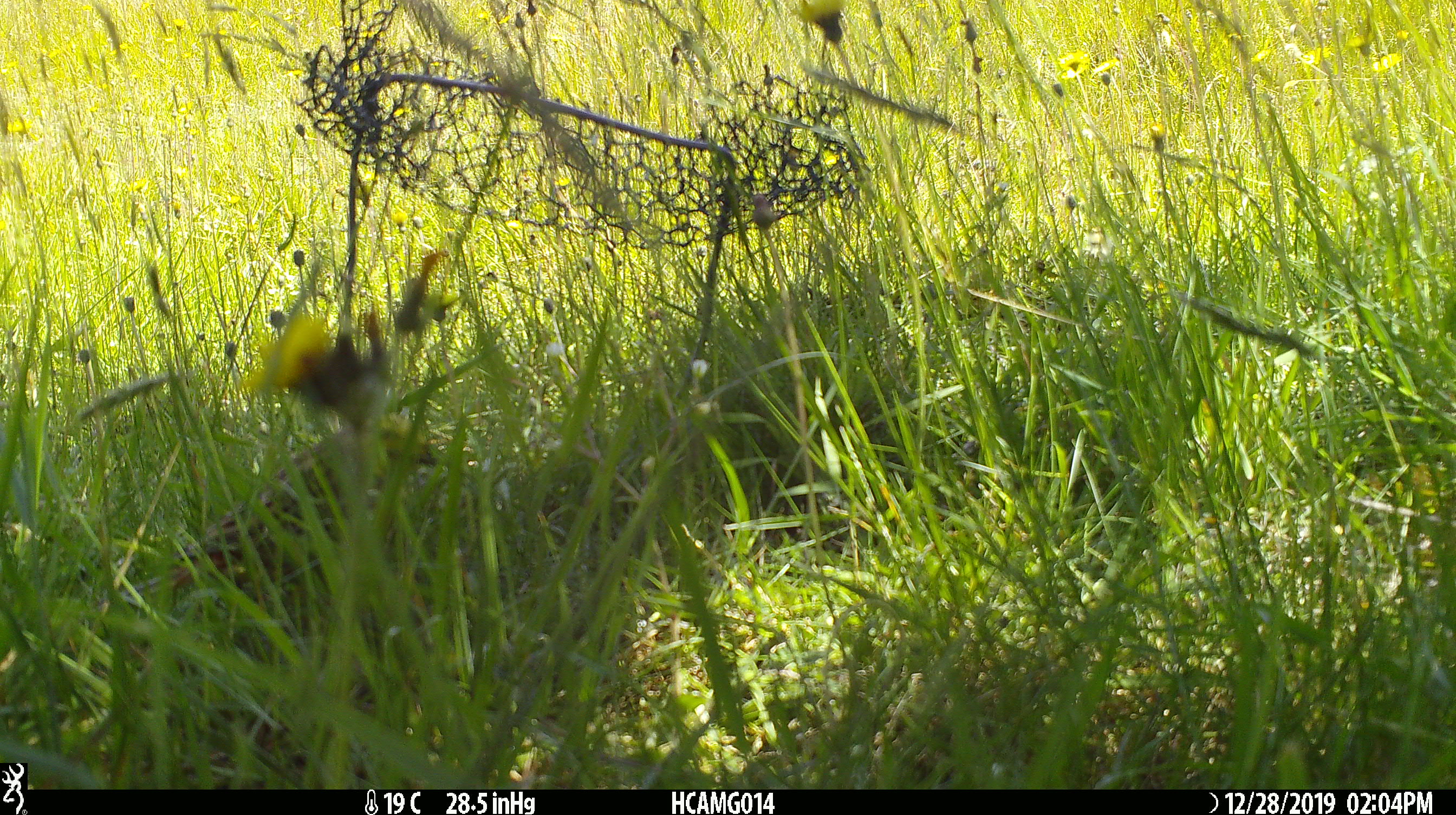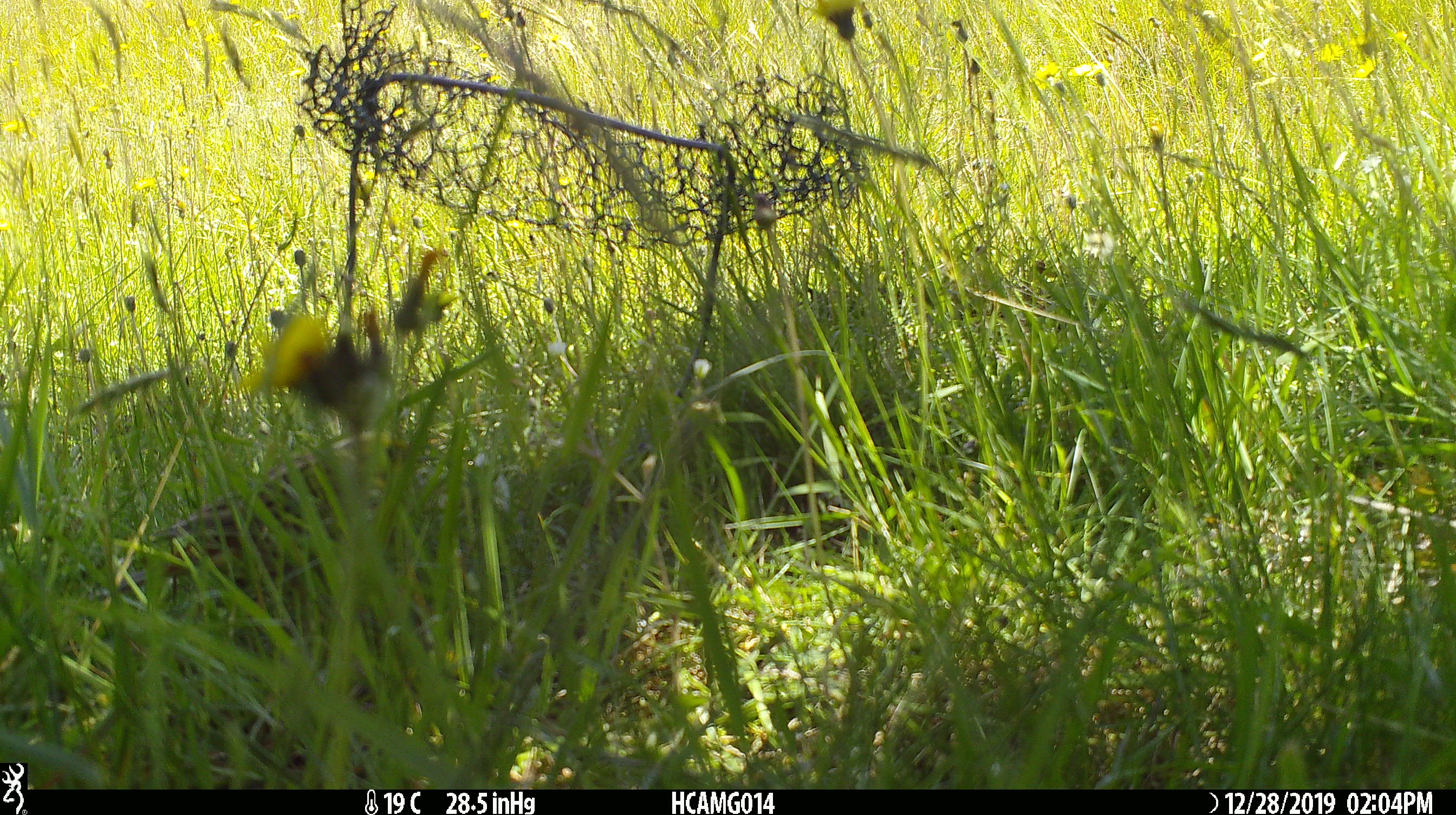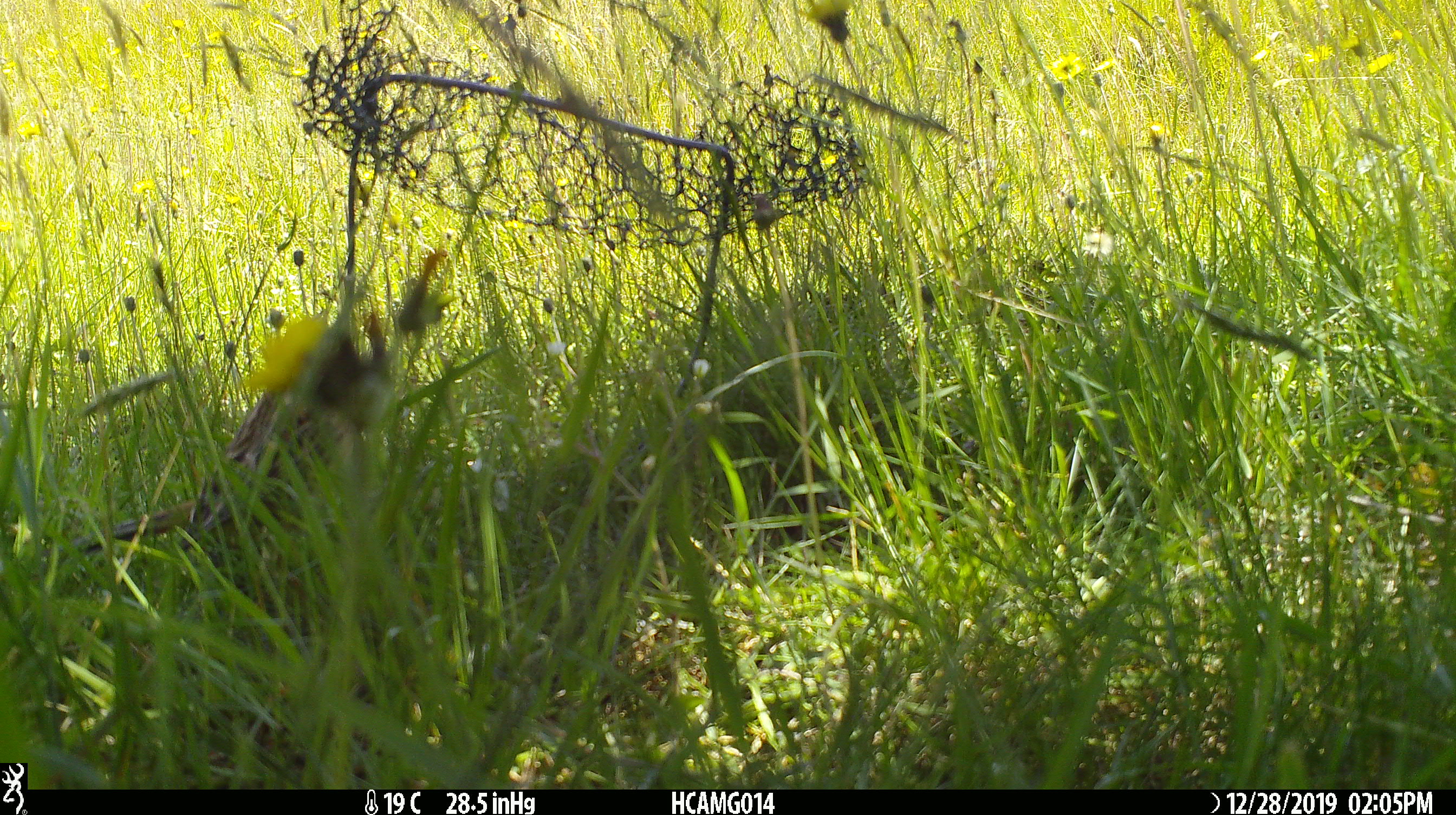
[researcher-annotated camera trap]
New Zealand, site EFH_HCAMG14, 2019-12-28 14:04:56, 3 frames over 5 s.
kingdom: Animalia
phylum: Chordata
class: Aves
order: Passeriformes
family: Emberizidae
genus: Emberiza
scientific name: Emberiza citrinella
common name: yellowhammer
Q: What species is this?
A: Yellowhammer (Emberiza citrinella).